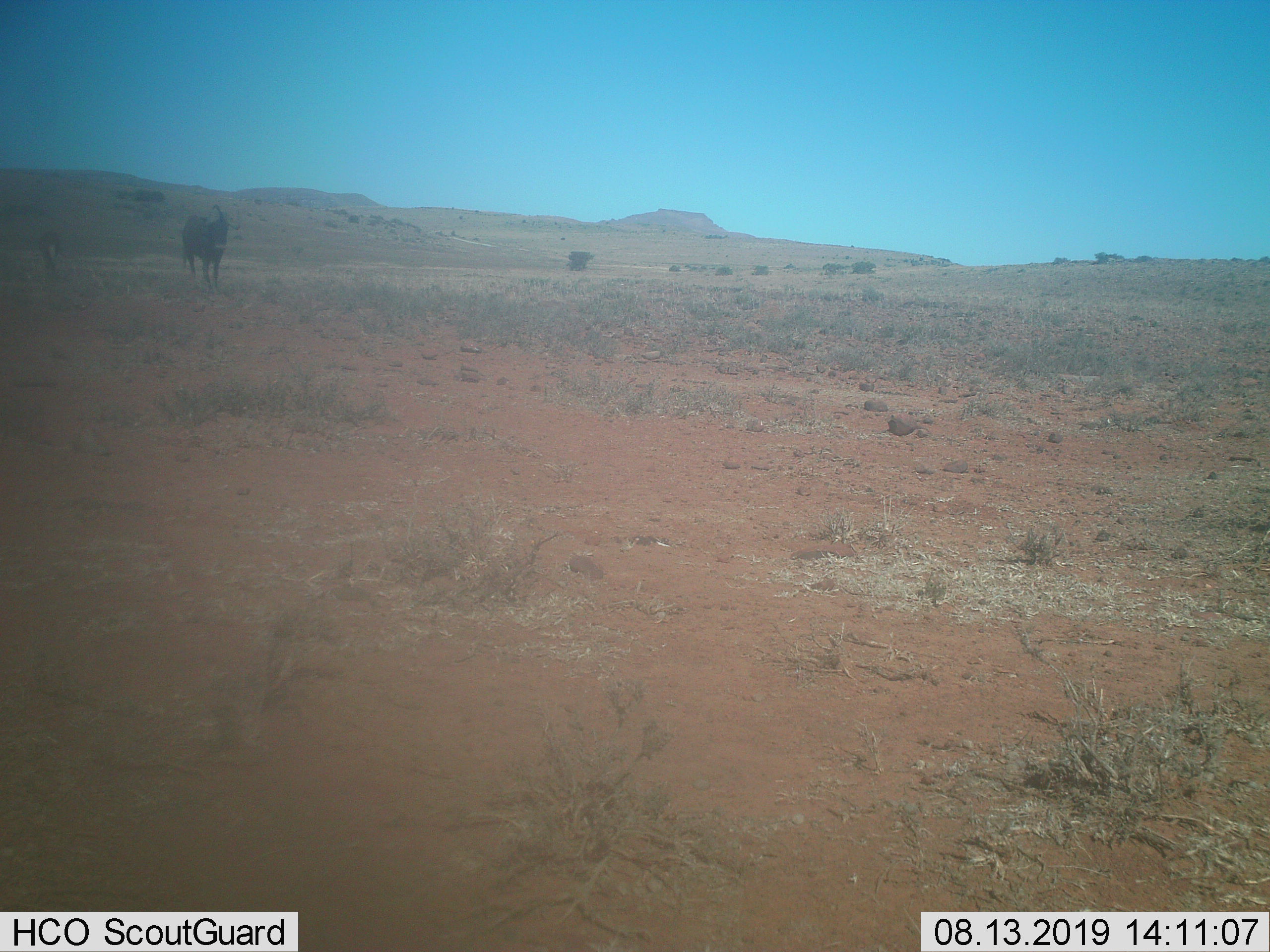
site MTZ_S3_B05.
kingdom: Animalia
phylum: Chordata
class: Mammalia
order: Artiodactyla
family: Bovidae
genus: Connochaetes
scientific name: Connochaetes gnou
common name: black wildebeest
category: wildebeestblack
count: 2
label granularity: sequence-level